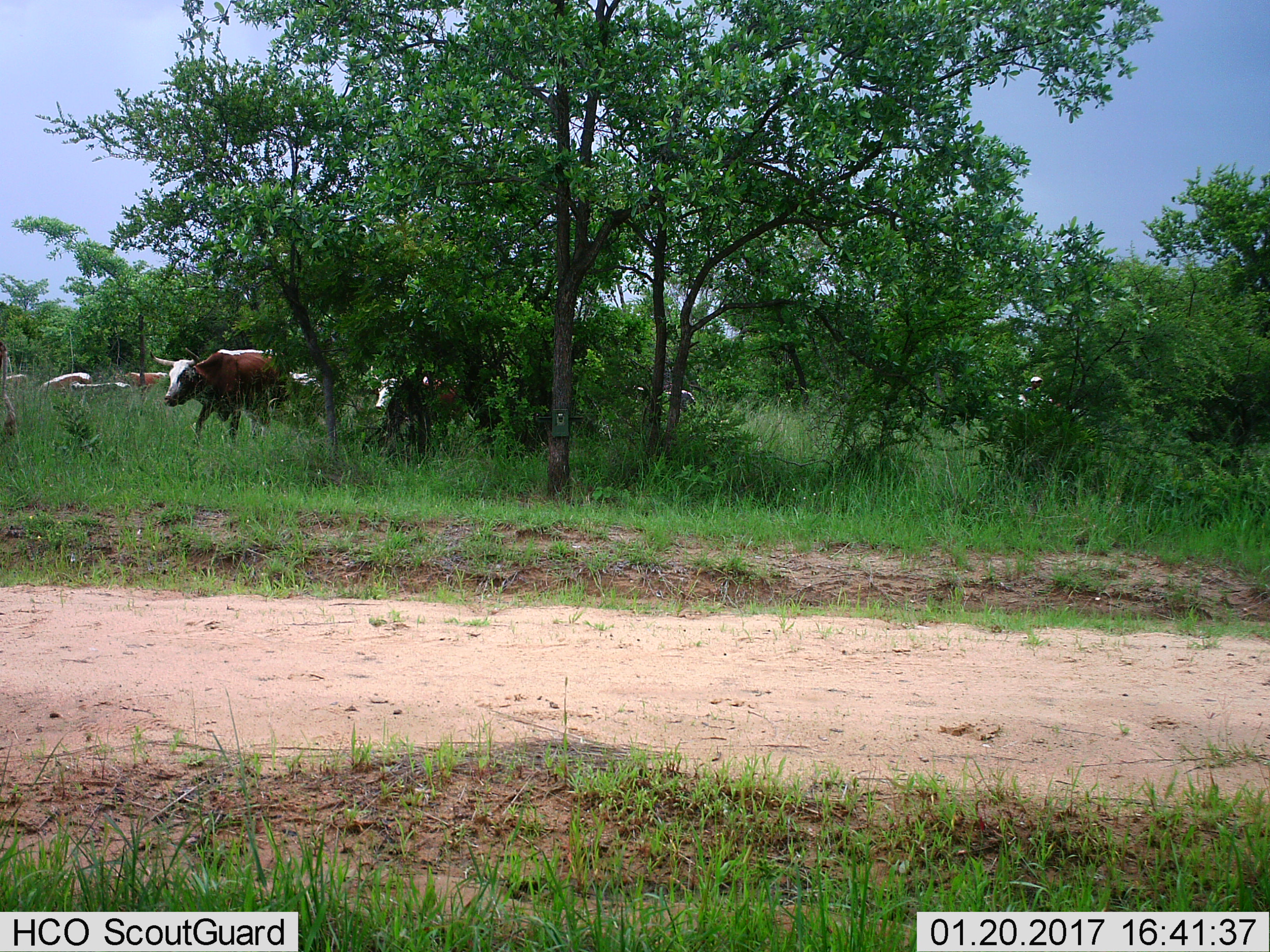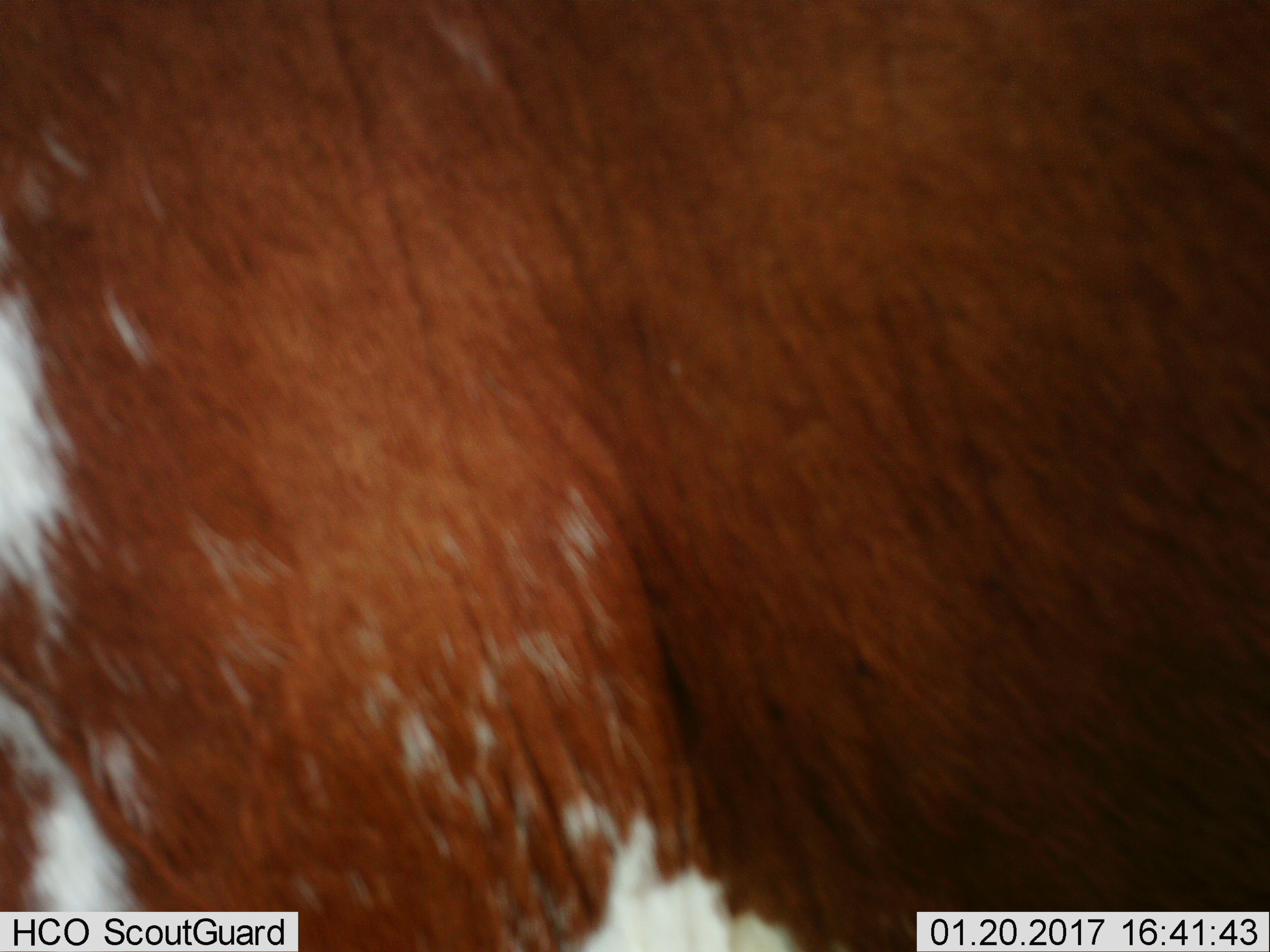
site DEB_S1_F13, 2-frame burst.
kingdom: Animalia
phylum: Chordata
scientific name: Vertebrata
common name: domestic animal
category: domesticanimal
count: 9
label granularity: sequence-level